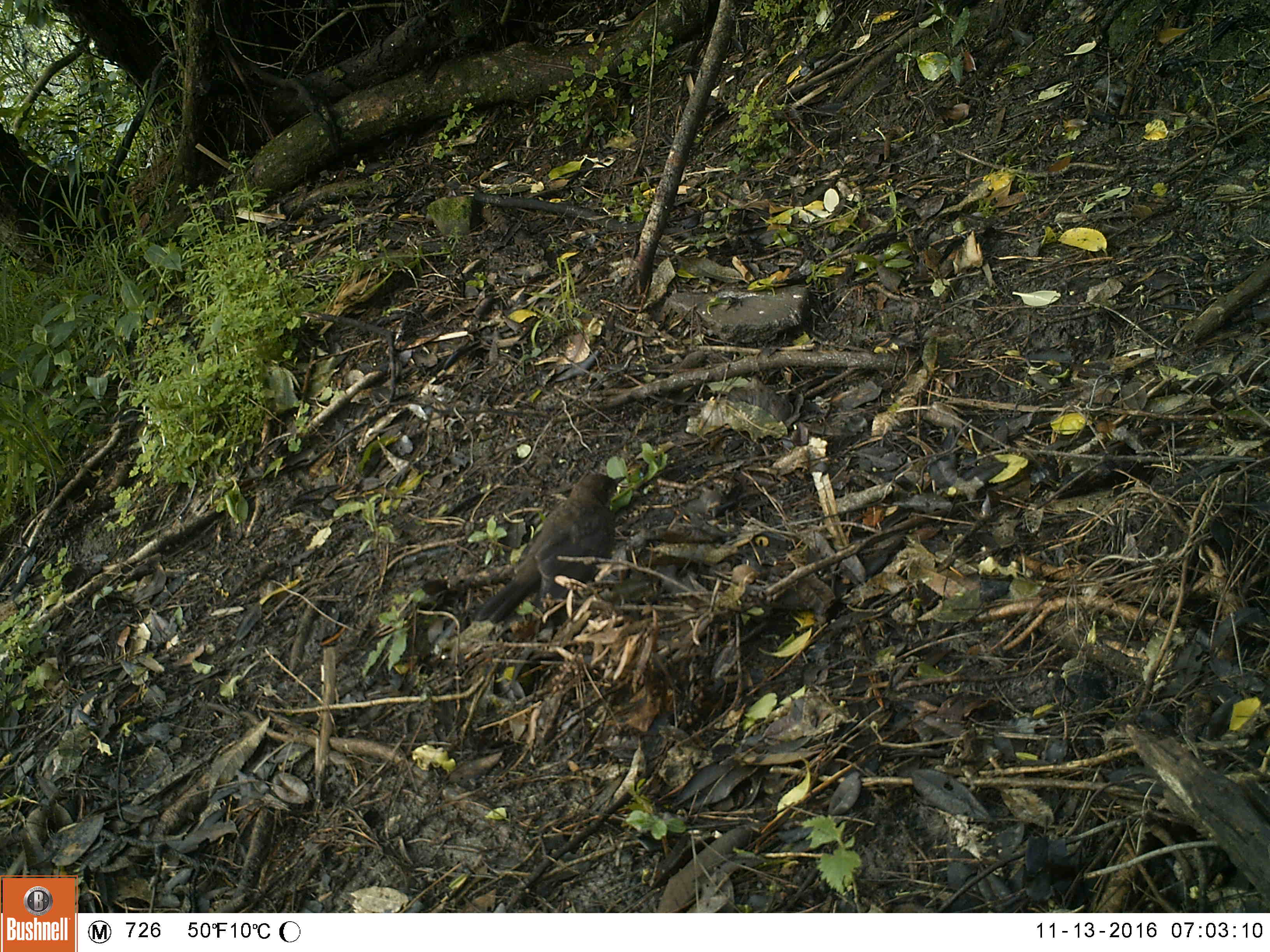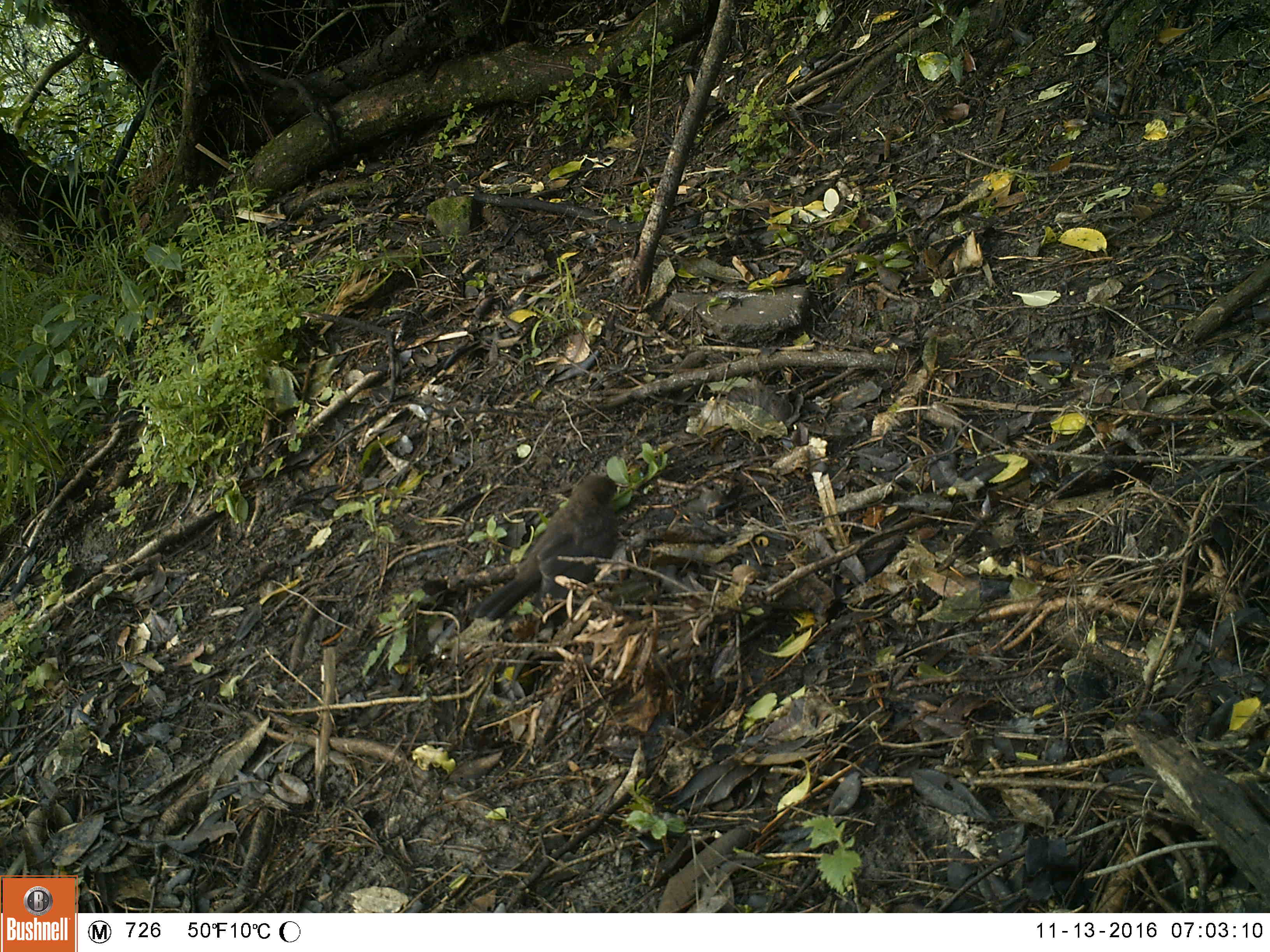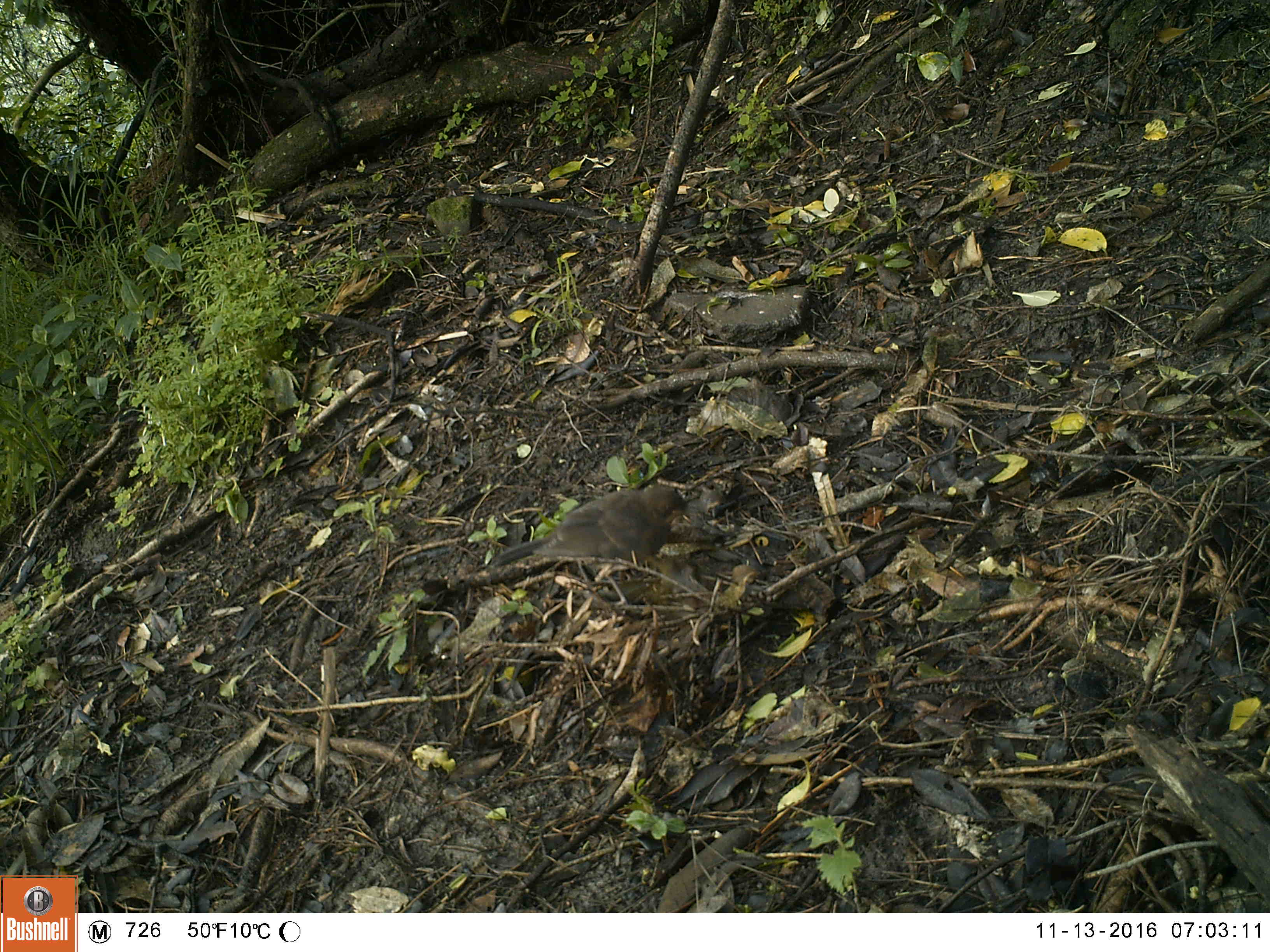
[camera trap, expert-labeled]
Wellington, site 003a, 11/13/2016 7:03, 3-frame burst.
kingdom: Animalia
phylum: Chordata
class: Aves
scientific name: Aves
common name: bird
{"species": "bird (Aves)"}